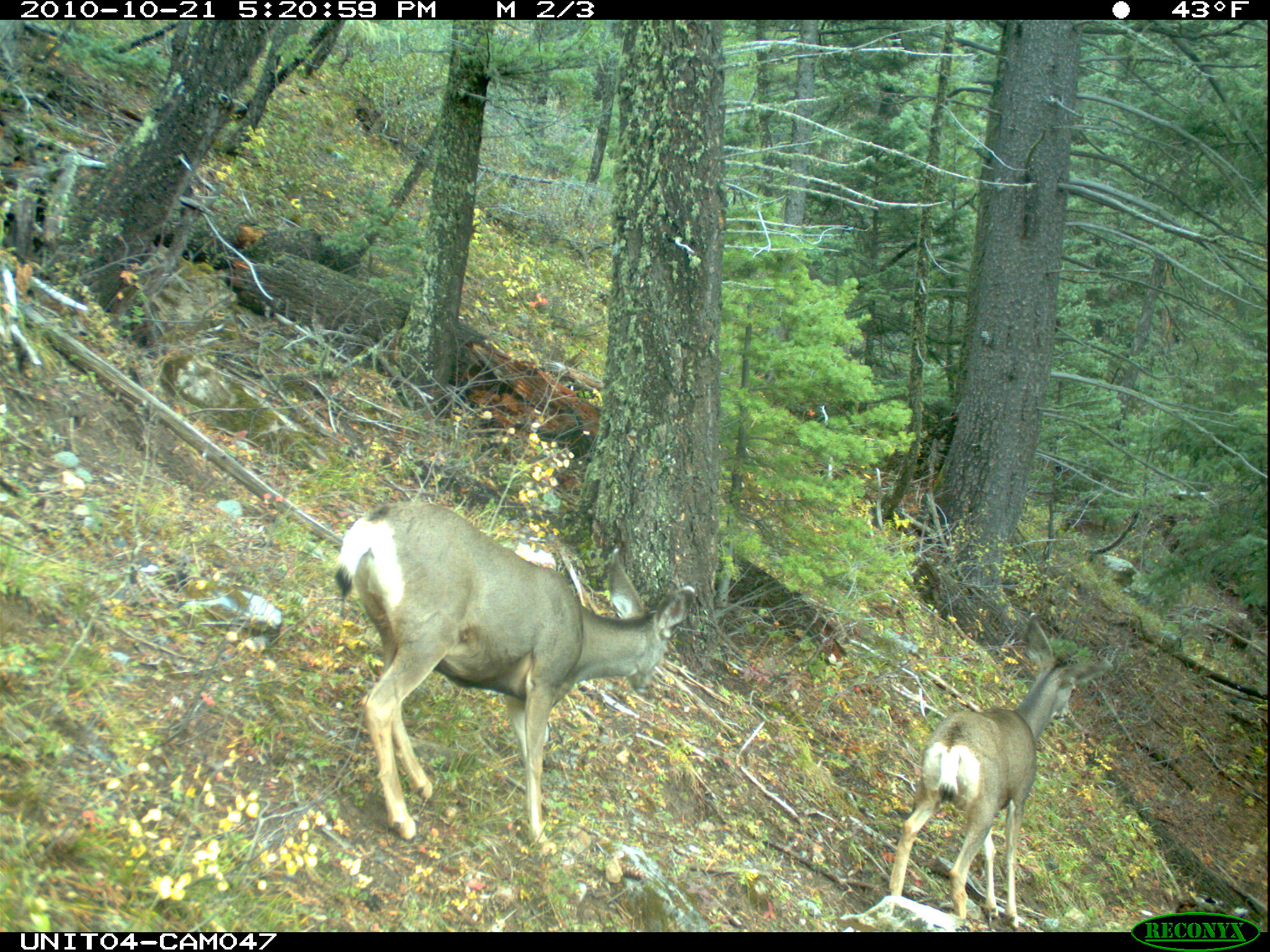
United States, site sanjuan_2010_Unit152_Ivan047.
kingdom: Animalia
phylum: Chordata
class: Mammalia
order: Artiodactyla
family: Cervidae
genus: Odocoileus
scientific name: Odocoileus hemionus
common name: mule deer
Odocoileus hemionus (mule deer).